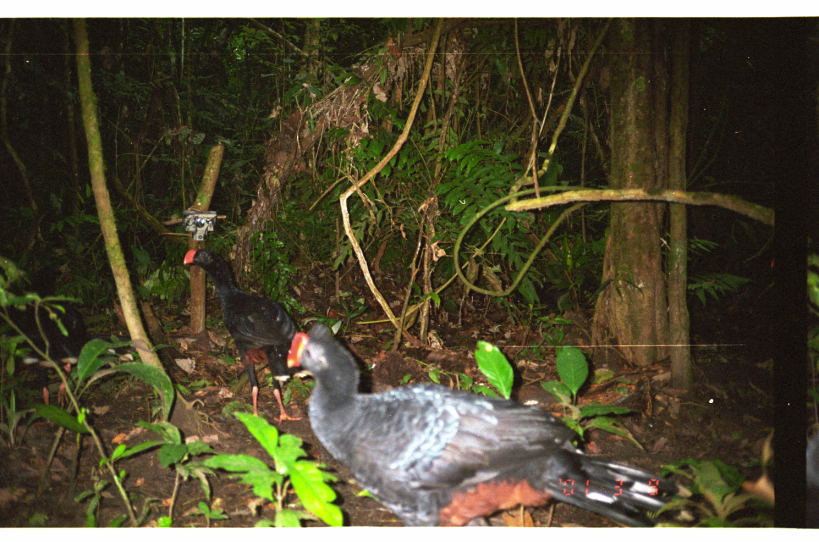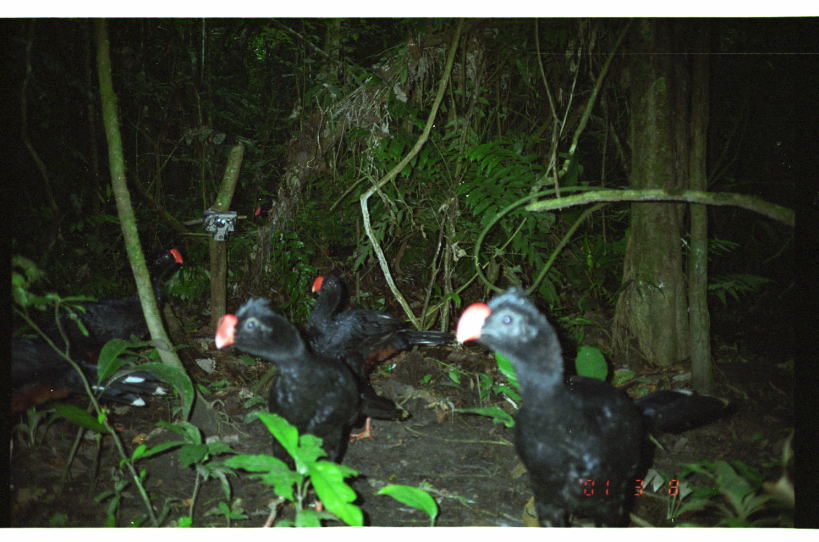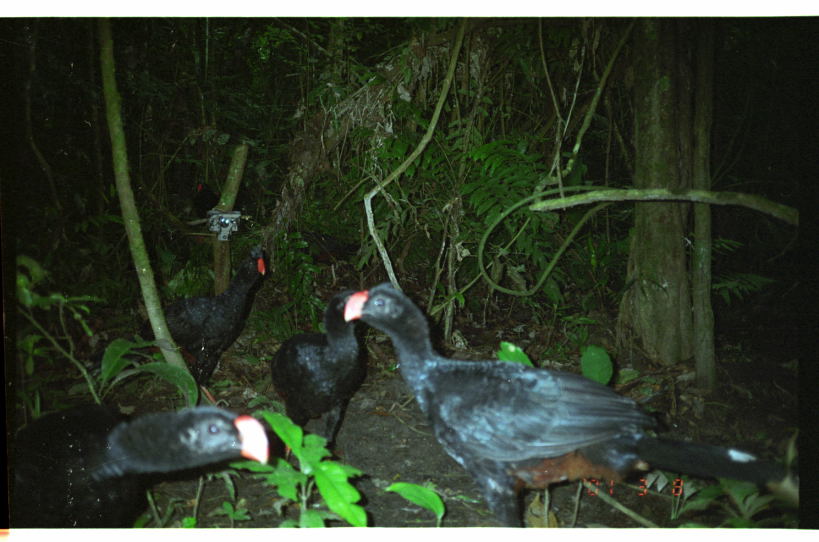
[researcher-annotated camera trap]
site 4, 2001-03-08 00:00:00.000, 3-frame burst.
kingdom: Animalia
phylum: Chordata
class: Aves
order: Galliformes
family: Cracidae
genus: Mitu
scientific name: Mitu tuberosum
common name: razor-billed curassow